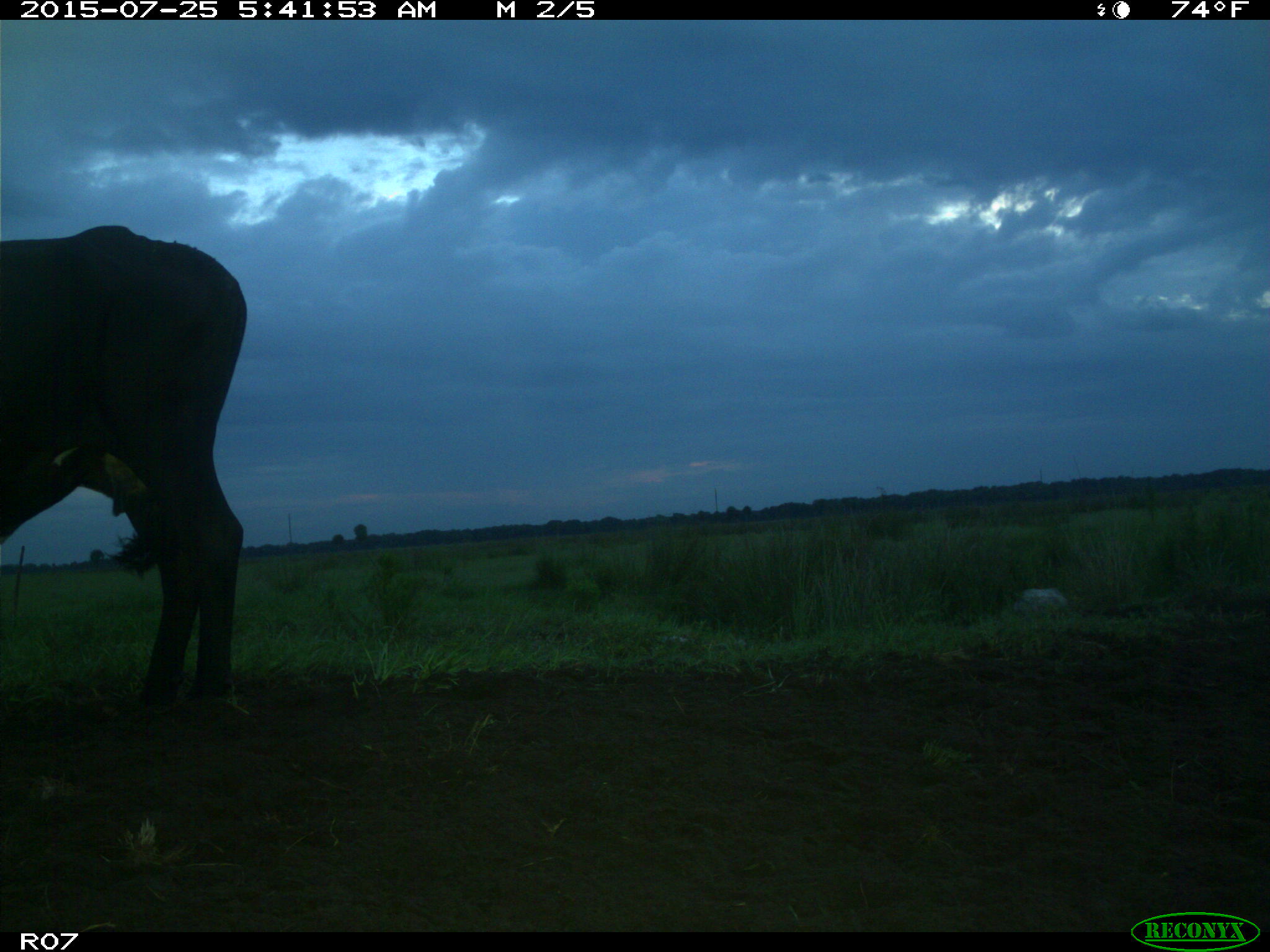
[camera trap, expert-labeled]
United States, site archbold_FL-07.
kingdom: Animalia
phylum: Chordata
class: Mammalia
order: Artiodactyla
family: Bovidae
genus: Bos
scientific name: Bos taurus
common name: domestic cow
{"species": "Bos taurus (domestic cow)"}